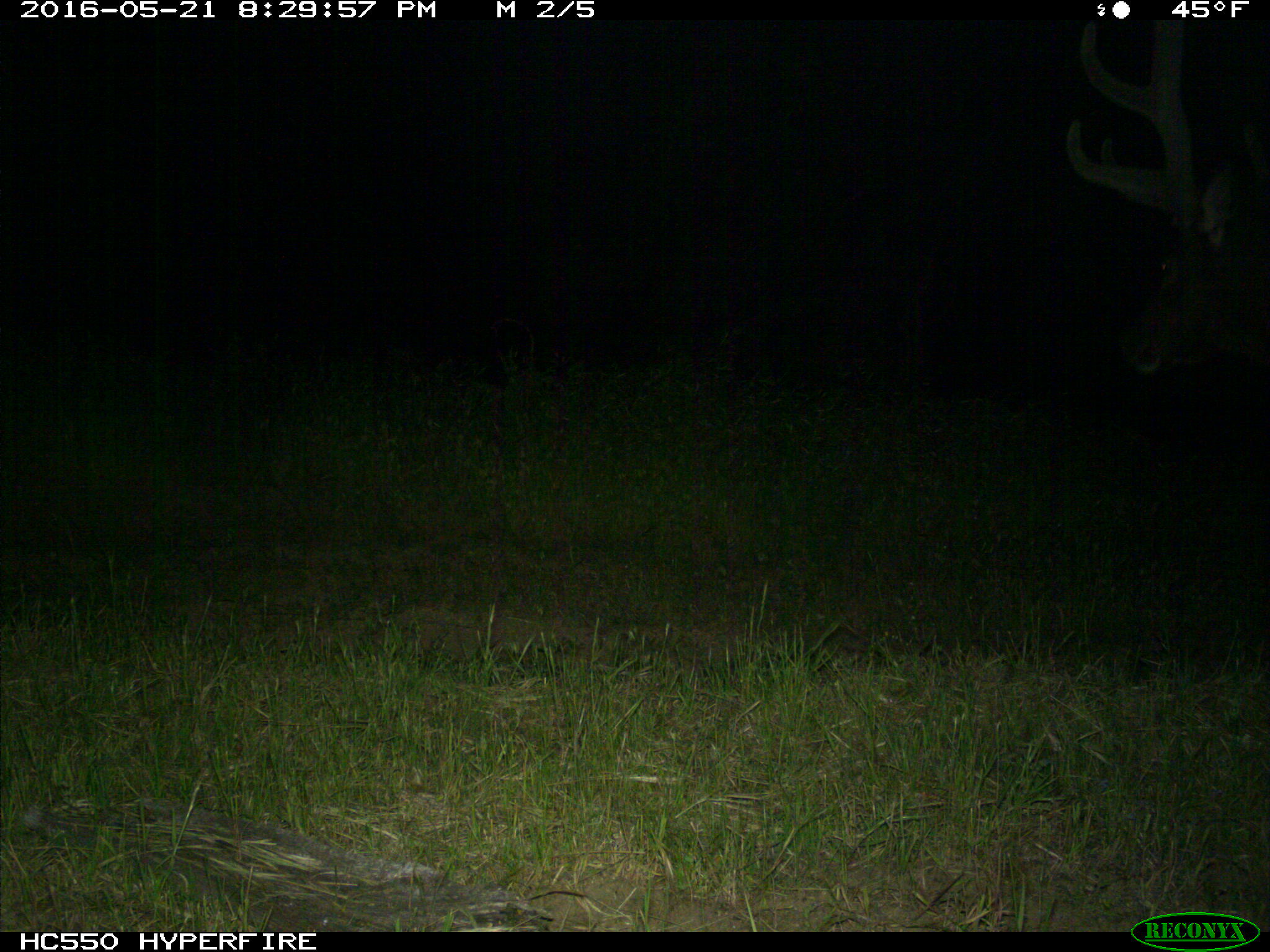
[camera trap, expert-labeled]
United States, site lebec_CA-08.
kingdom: Animalia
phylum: Chordata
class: Mammalia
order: Artiodactyla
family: Cervidae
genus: Cervus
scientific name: Cervus canadensis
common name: elk